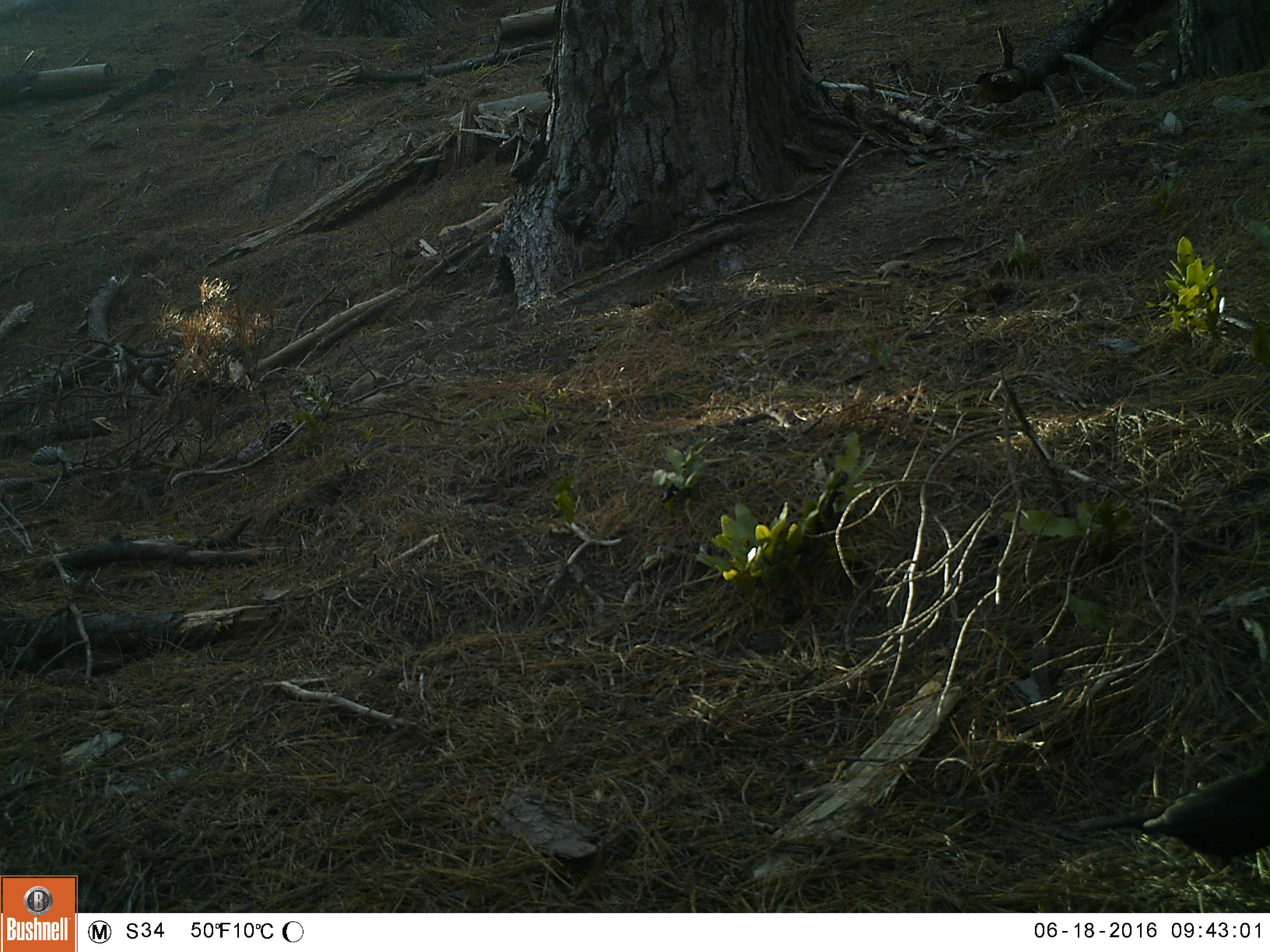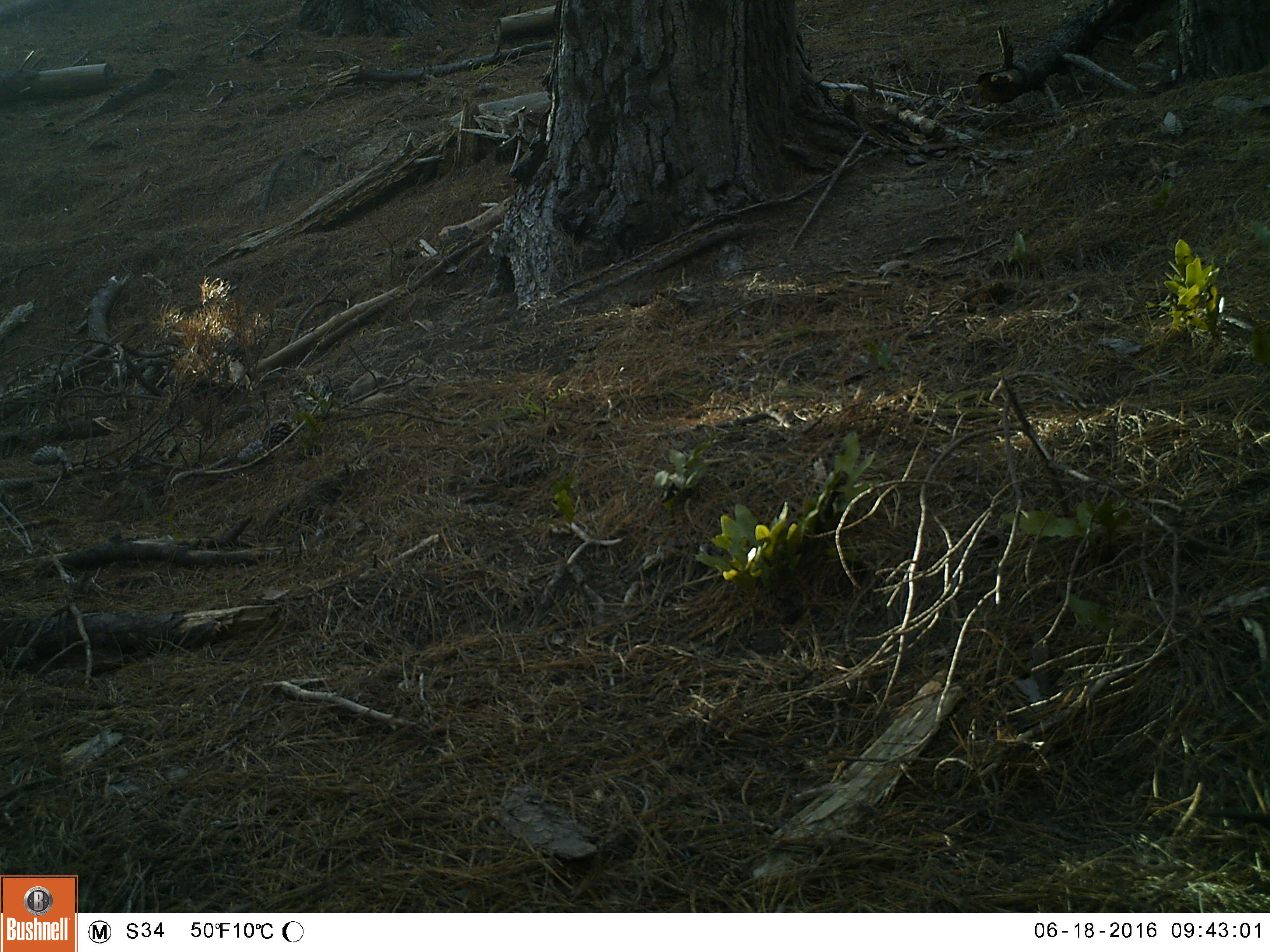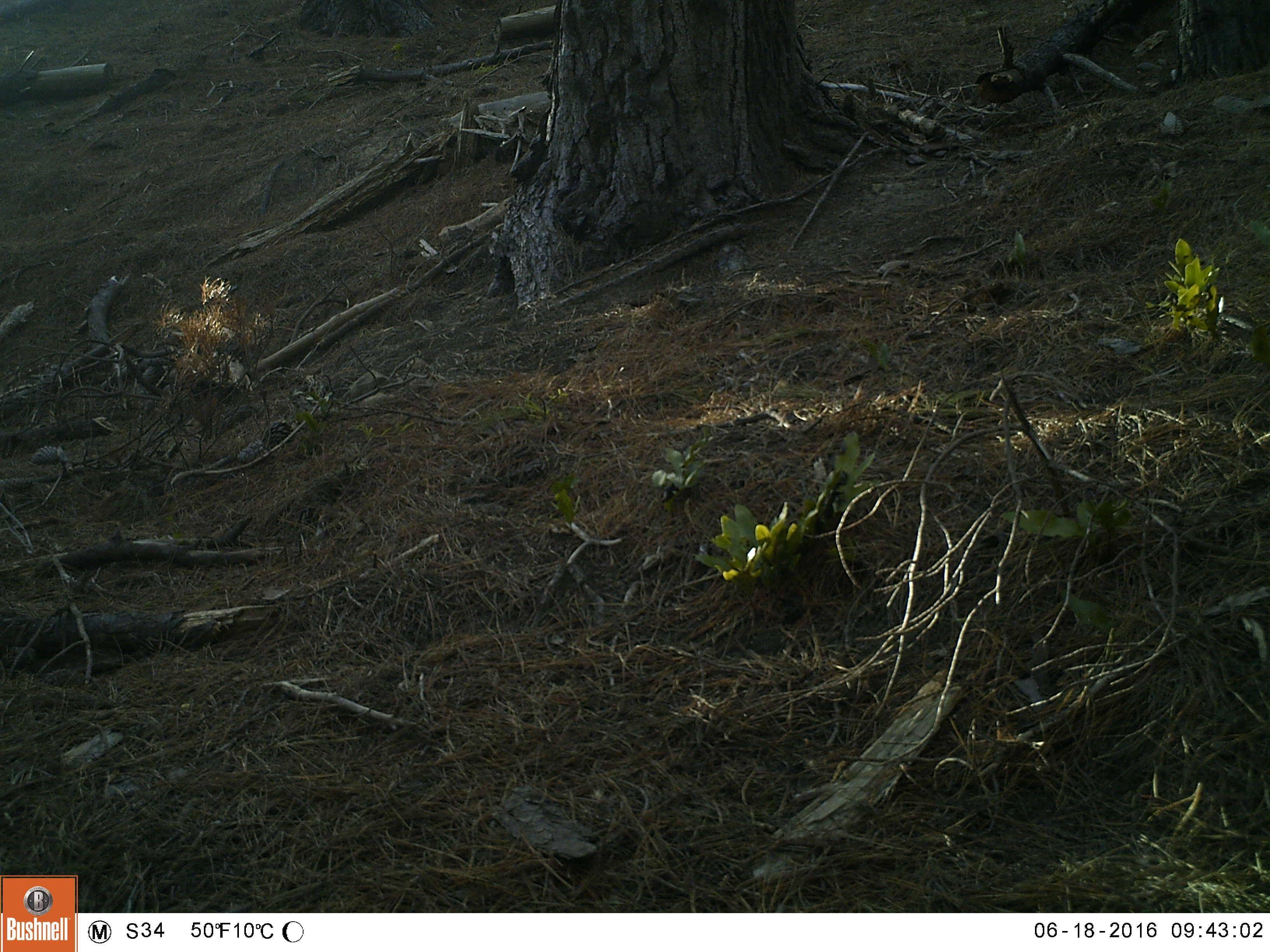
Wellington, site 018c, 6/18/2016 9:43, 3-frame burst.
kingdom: Animalia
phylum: Chordata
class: Aves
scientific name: Aves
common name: bird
Bird (Aves).